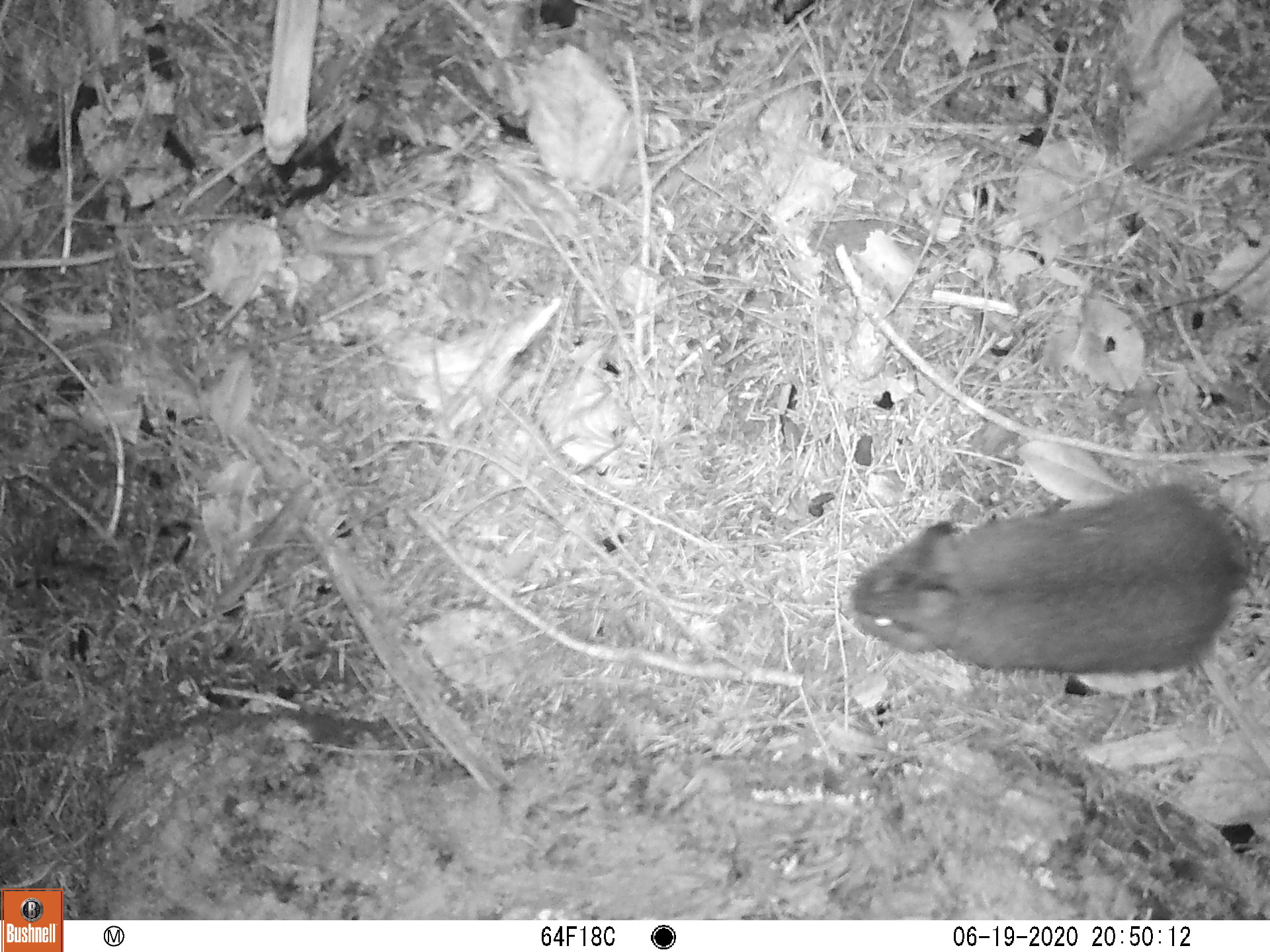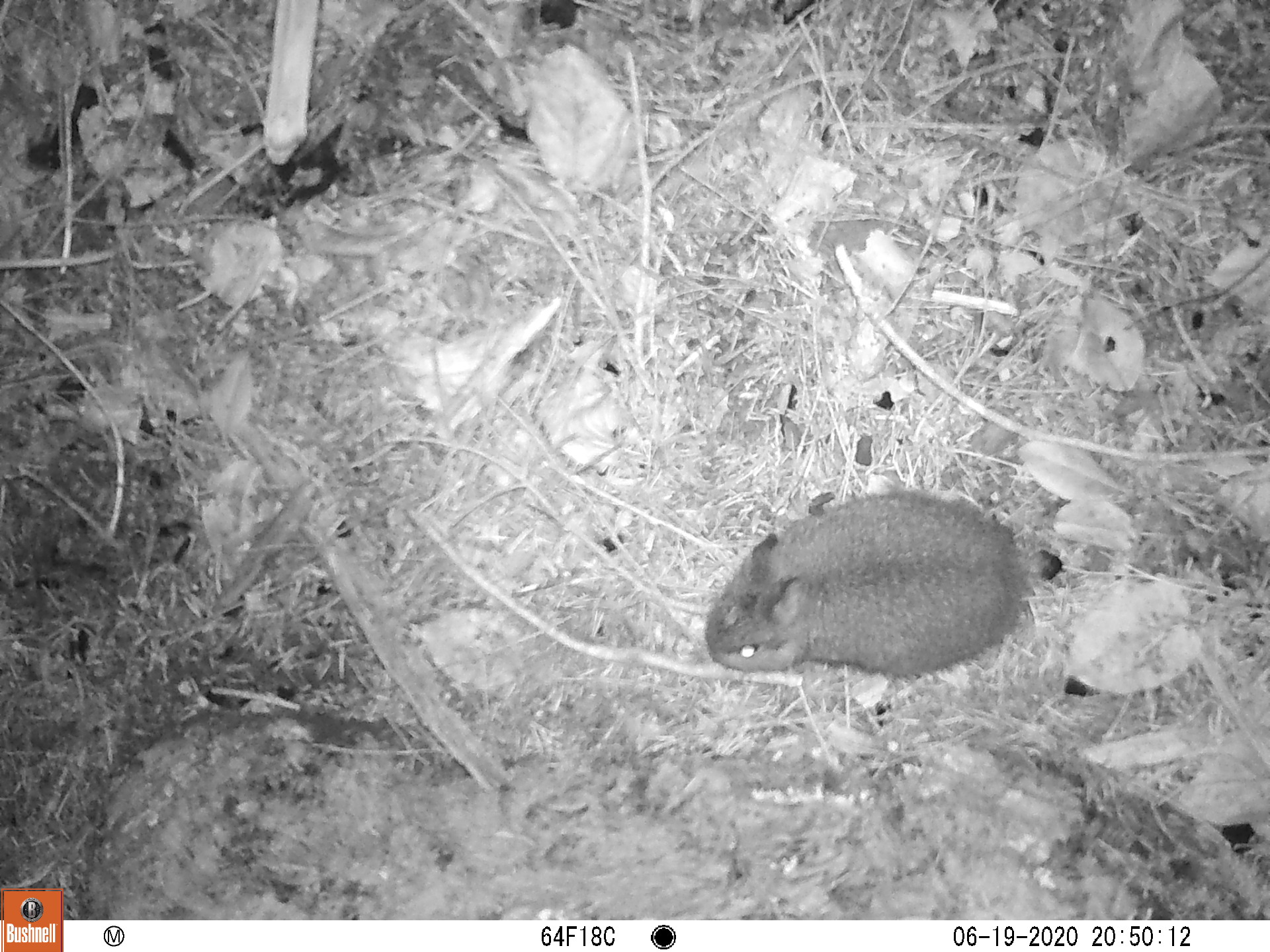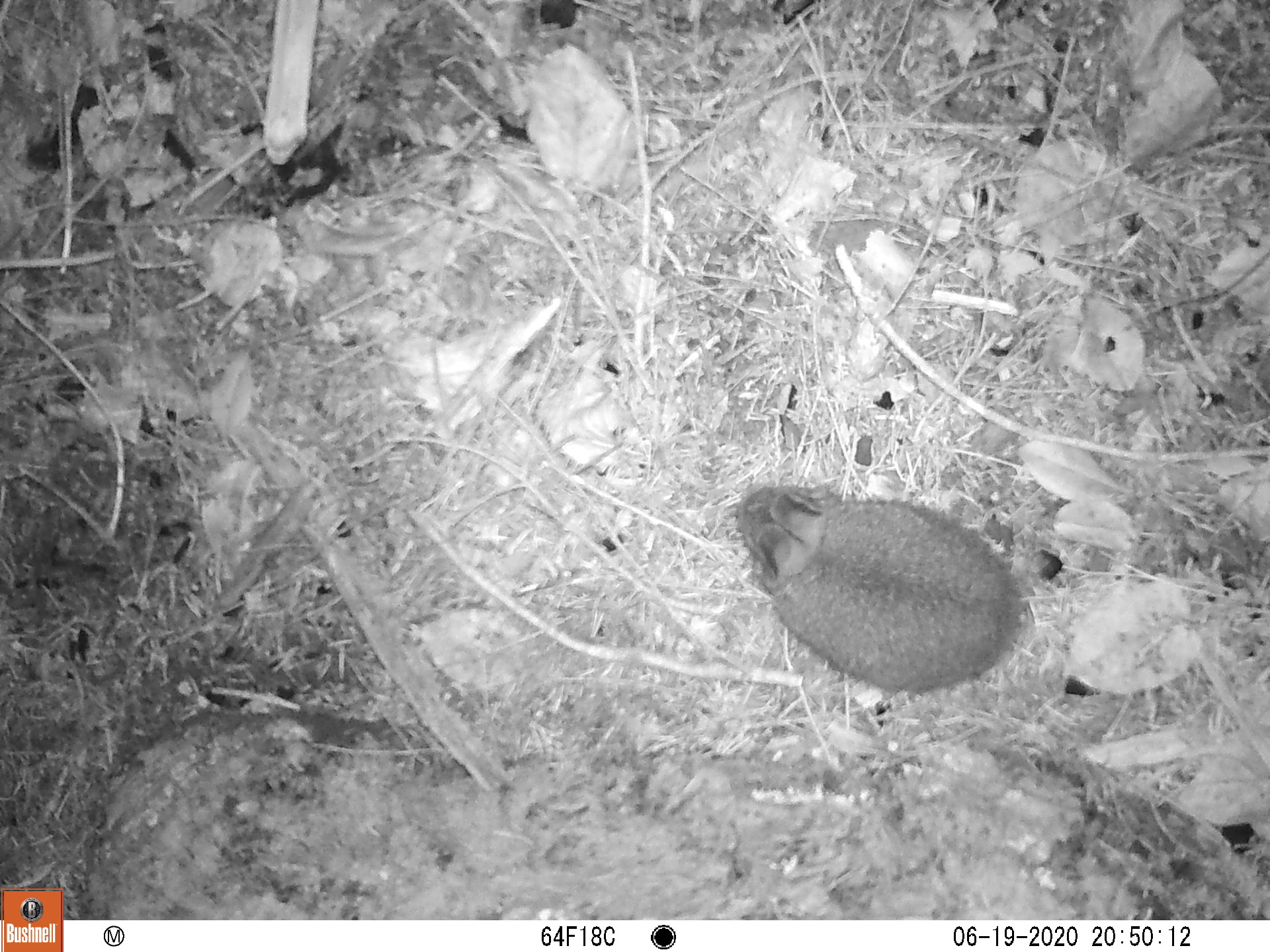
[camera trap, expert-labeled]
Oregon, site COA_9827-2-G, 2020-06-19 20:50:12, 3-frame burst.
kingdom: Animalia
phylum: Chordata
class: Mammalia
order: Lagomorpha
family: Leporidae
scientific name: Leporidae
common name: hares and rabbits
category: leporidae family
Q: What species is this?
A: Leporidae family (hares and rabbits) (Leporidae).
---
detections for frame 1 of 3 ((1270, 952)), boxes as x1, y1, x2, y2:
leporidae family: 849, 479, 1269, 674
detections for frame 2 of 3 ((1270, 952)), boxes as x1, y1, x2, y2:
leporidae family: 699, 494, 1033, 685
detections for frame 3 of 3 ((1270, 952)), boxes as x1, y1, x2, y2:
leporidae family: 727, 477, 1038, 707